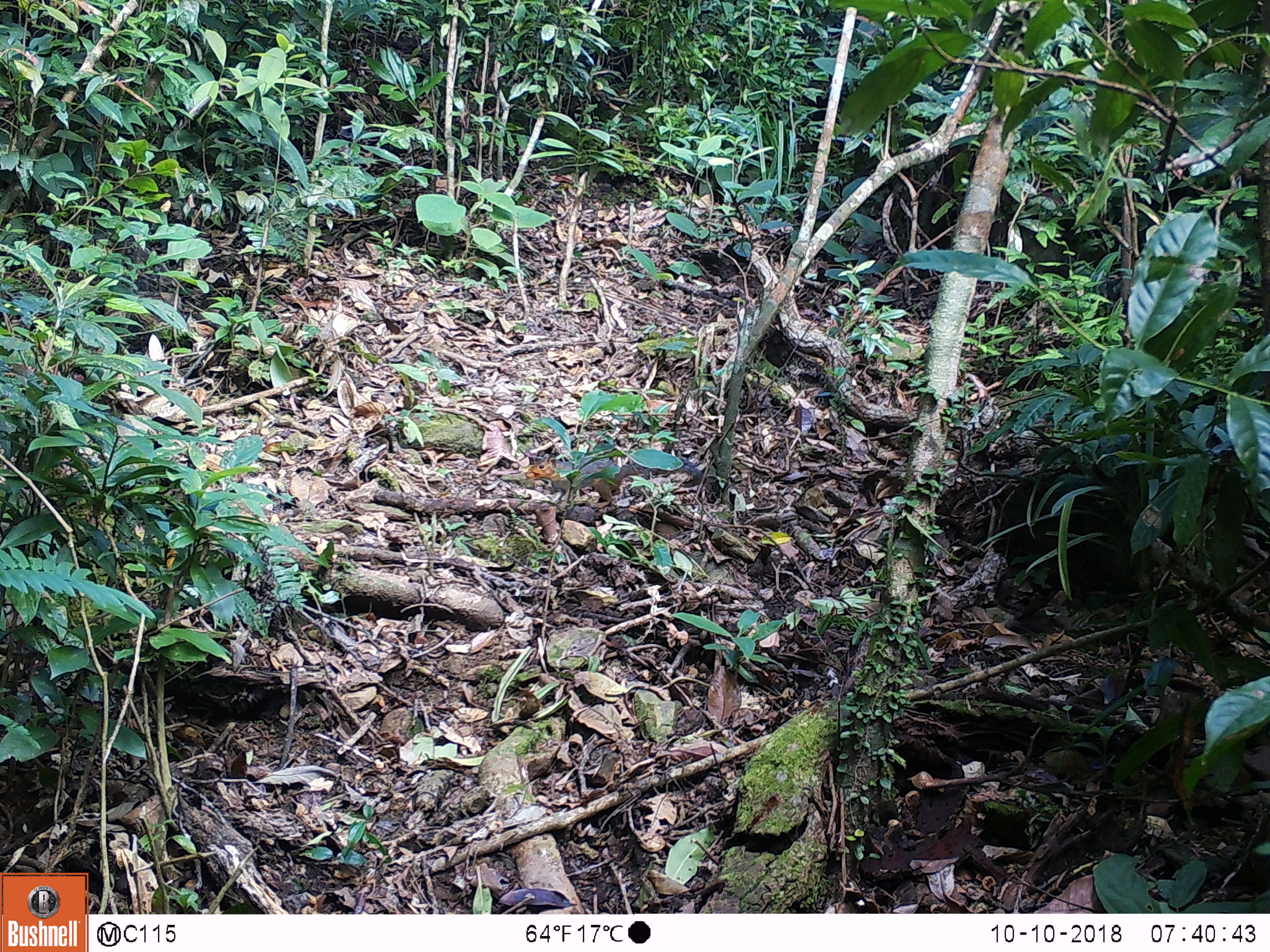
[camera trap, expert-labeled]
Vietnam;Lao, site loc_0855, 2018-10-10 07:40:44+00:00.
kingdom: Animalia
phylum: Chordata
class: Mammalia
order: Rodentia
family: Sciuridae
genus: Dremomys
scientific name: Dremomys rufigenis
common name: red-cheeked squirrel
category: red cheeked squirrel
Red cheeked squirrel (red-cheeked squirrel) (Dremomys rufigenis). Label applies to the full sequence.